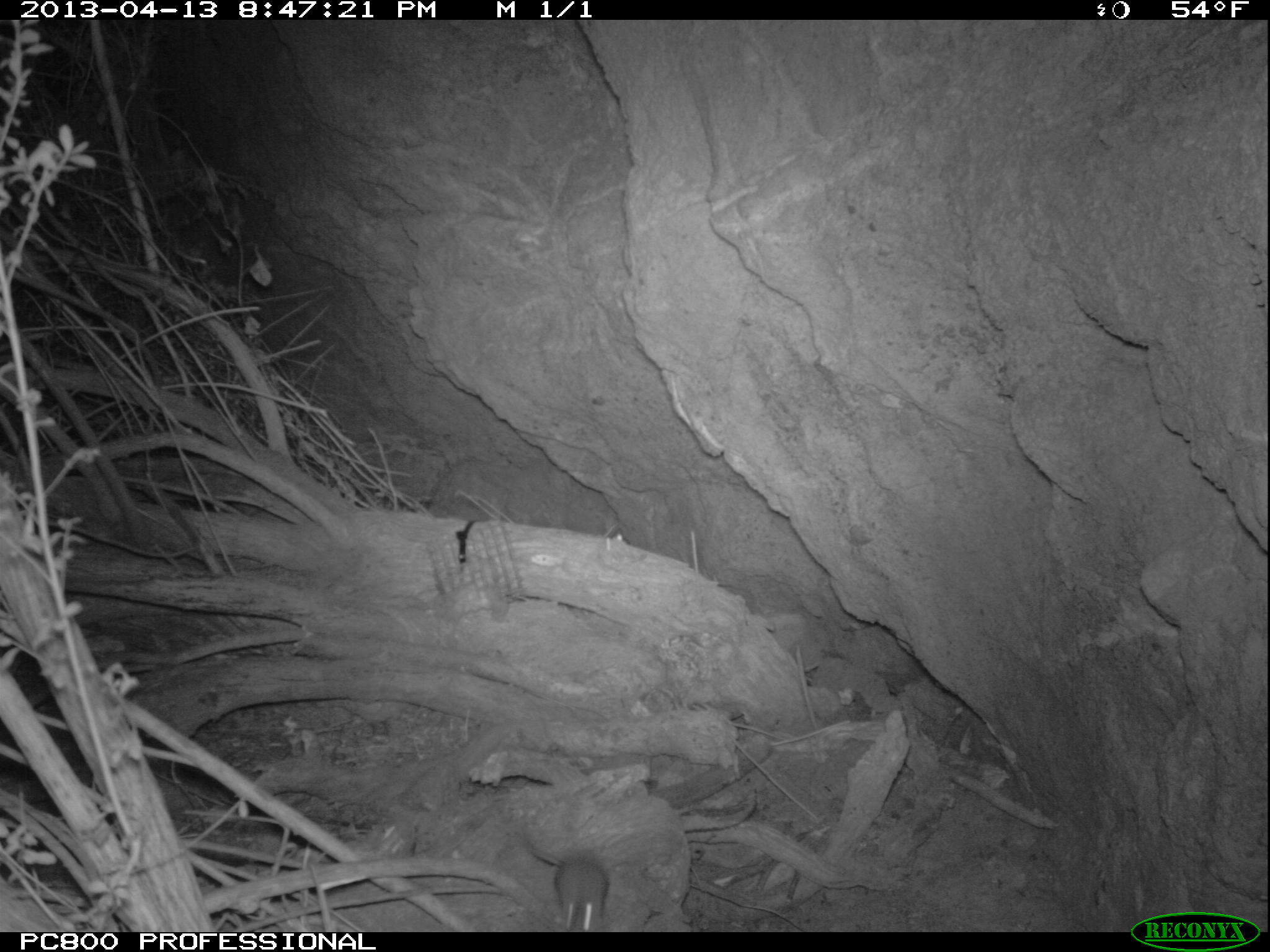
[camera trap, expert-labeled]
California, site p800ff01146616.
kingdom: Animalia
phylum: Chordata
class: Mammalia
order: Rodentia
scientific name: Rodentia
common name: rodent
Rodent (Rodentia).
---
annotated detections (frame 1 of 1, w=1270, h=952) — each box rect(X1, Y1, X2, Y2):
rodent: rect(550, 852, 610, 928)